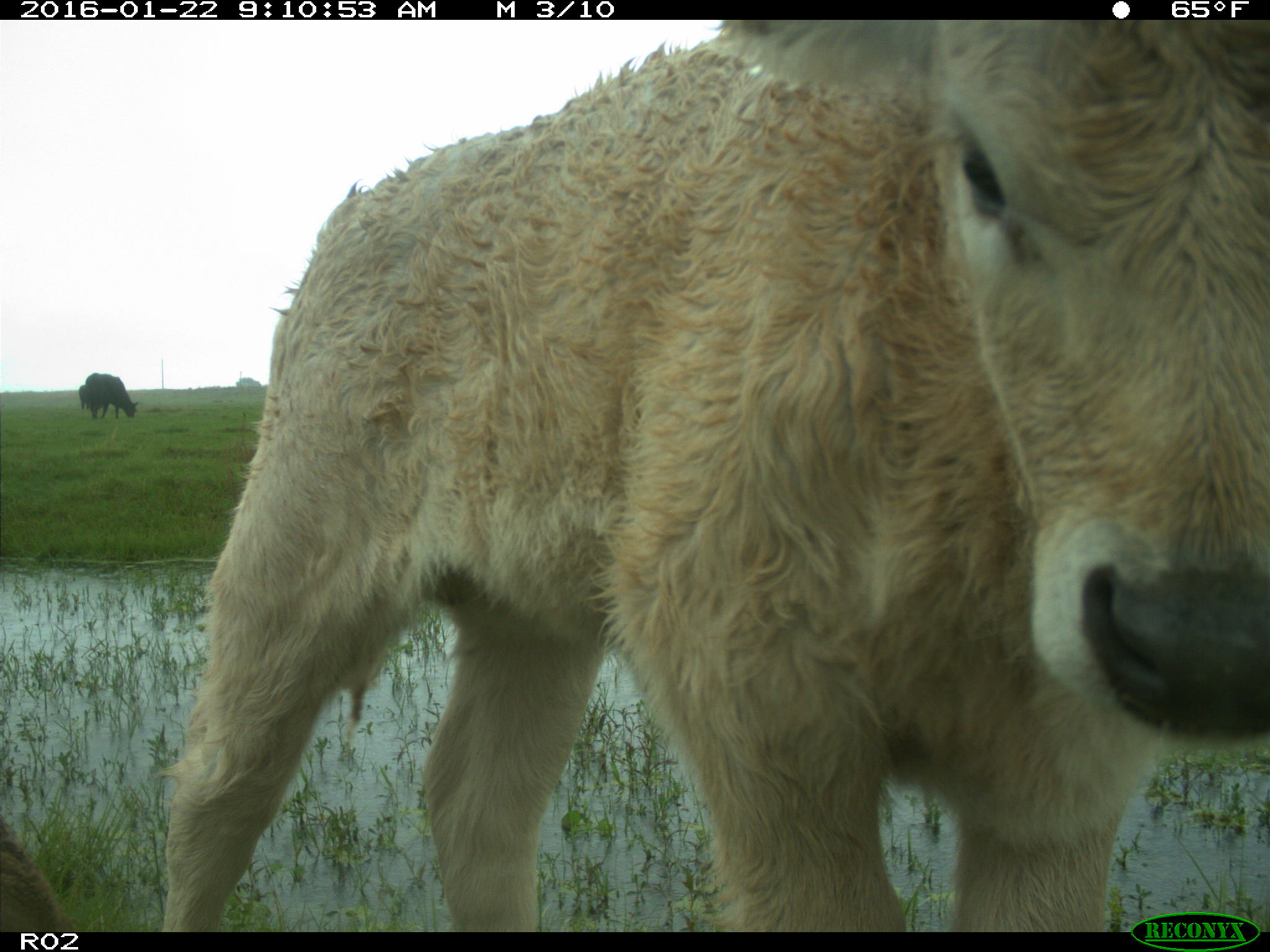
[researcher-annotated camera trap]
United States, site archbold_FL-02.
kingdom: Animalia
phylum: Chordata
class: Mammalia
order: Artiodactyla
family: Bovidae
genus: Bos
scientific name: Bos taurus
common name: domestic cow